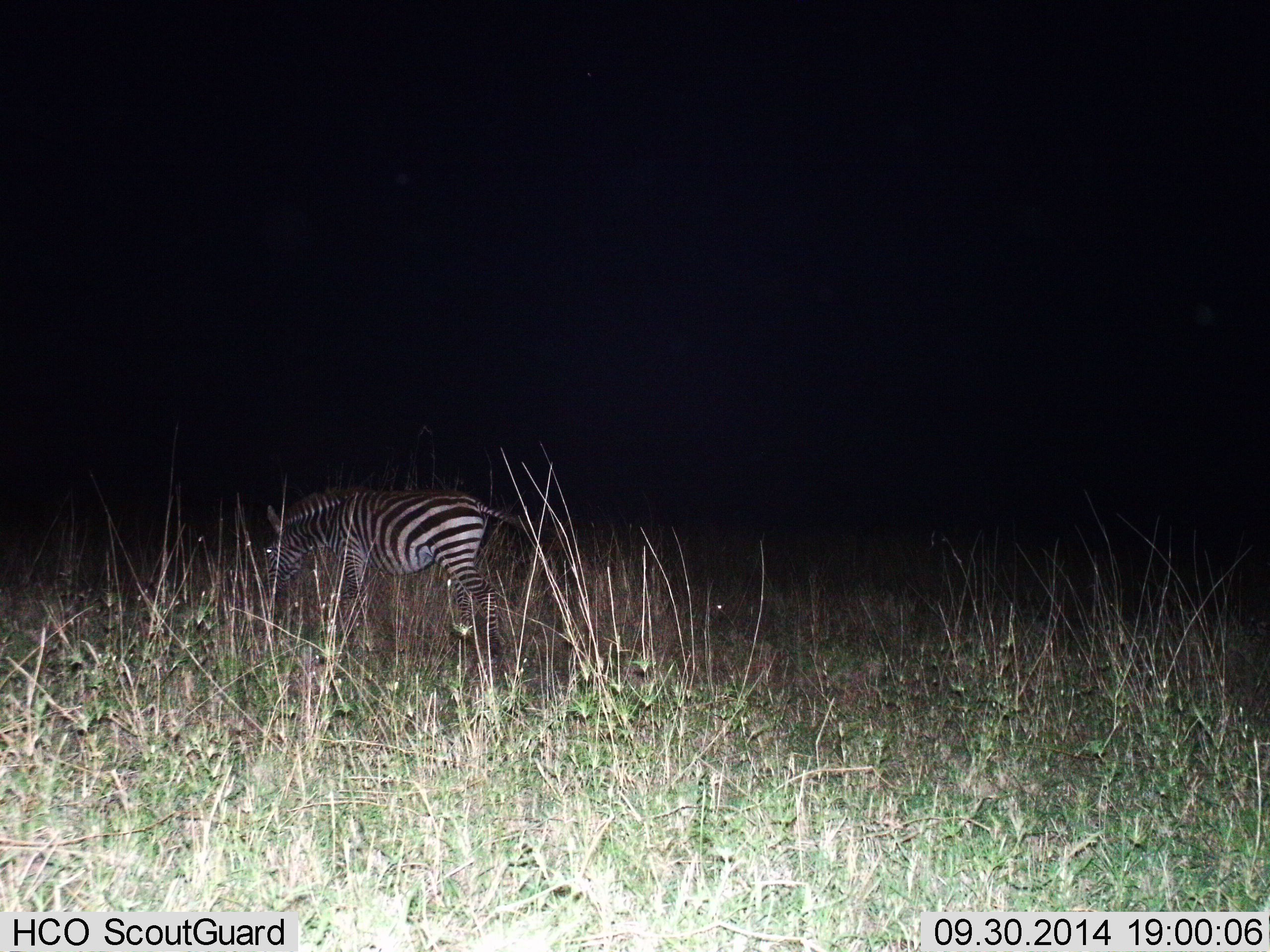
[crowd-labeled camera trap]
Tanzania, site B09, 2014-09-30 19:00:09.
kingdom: Animalia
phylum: Chordata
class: Mammalia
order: Perissodactyla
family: Equidae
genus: Equus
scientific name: Equus quagga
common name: plains zebra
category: zebra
Zebra (plains zebra) (Equus quagga), count 1. Behavior (volunteer vote fractions): standing 20%, resting 0%, moving 50%, interacting 0%. Young present (vote fraction): 0%. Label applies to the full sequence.